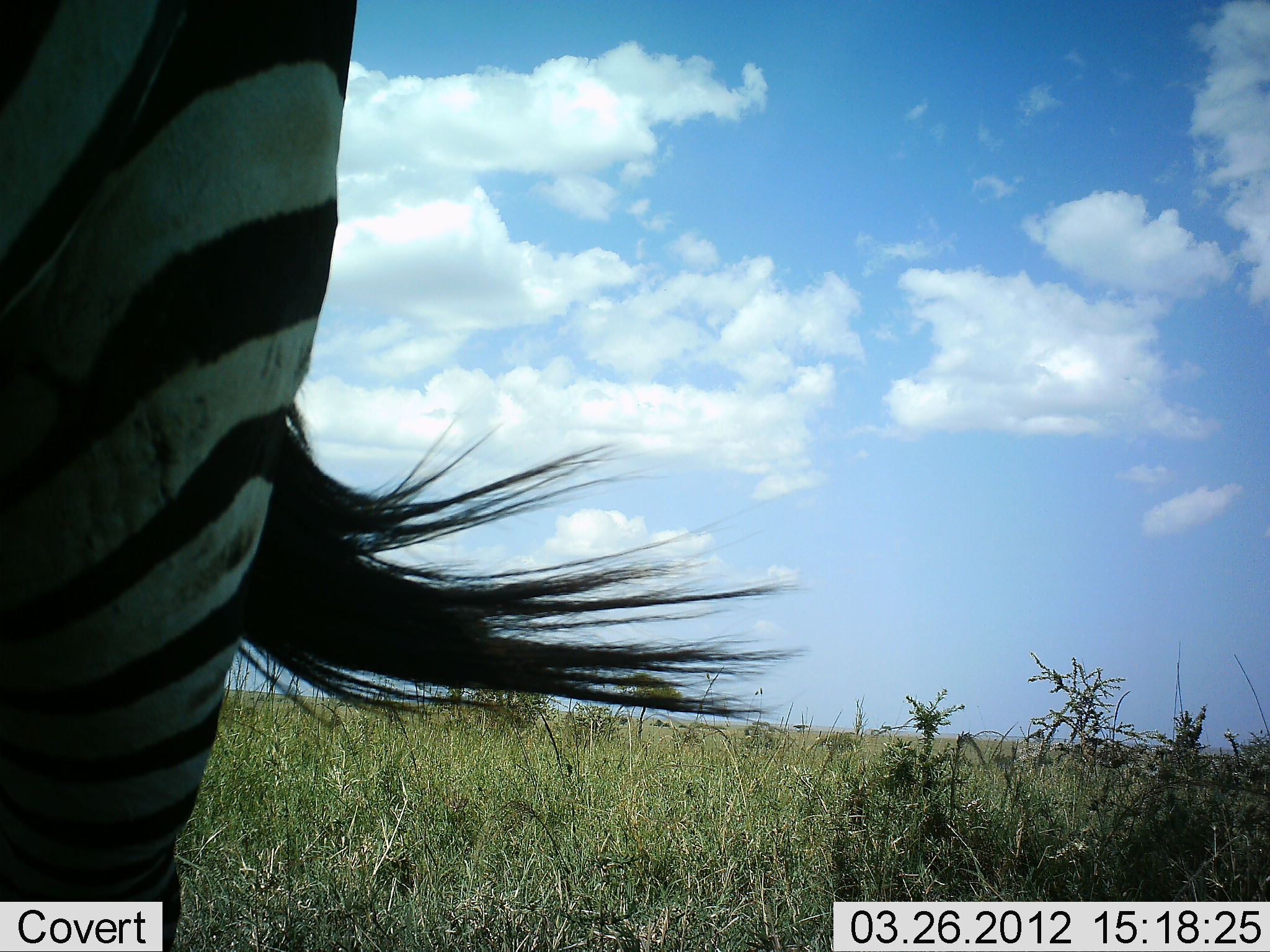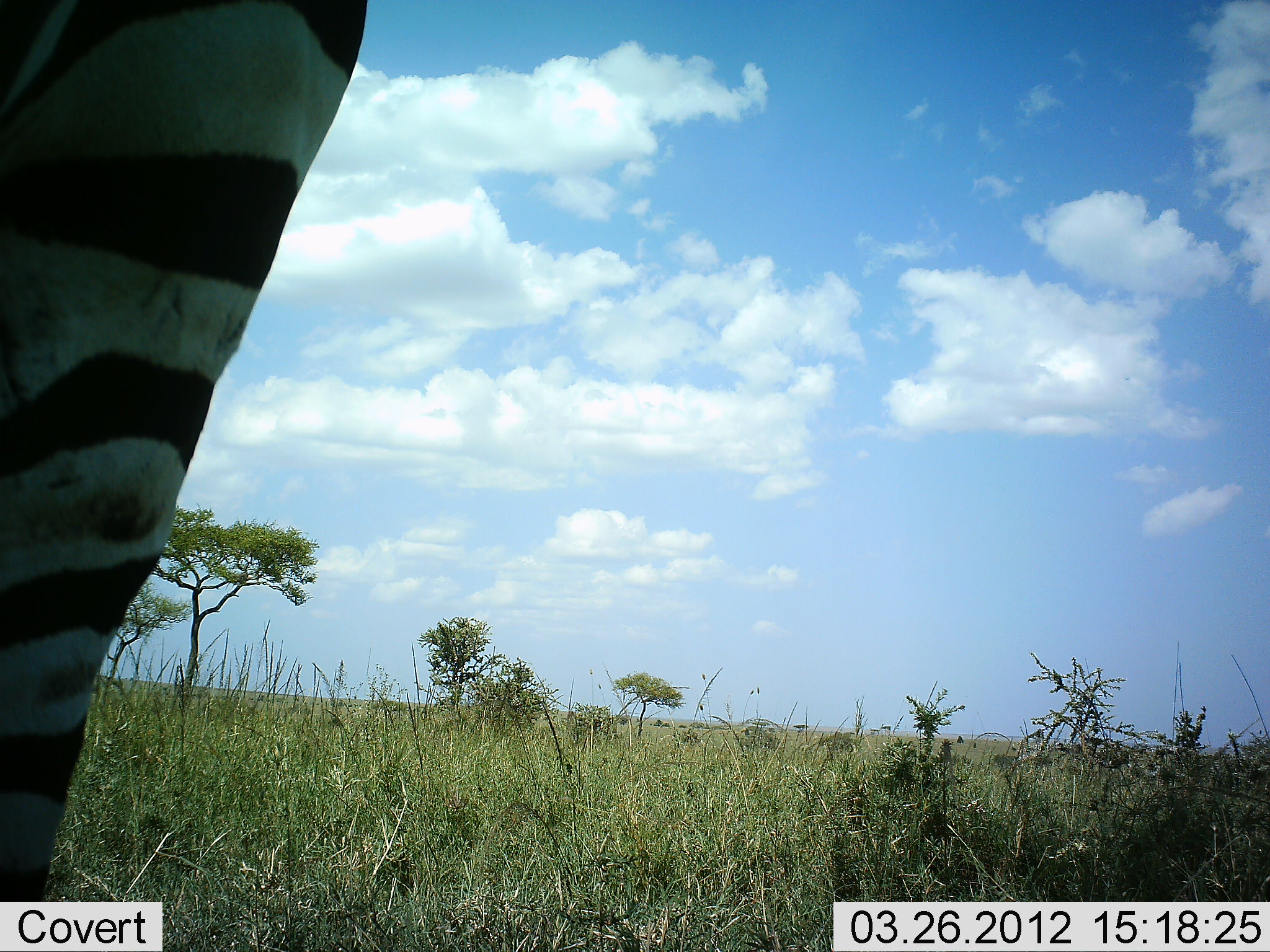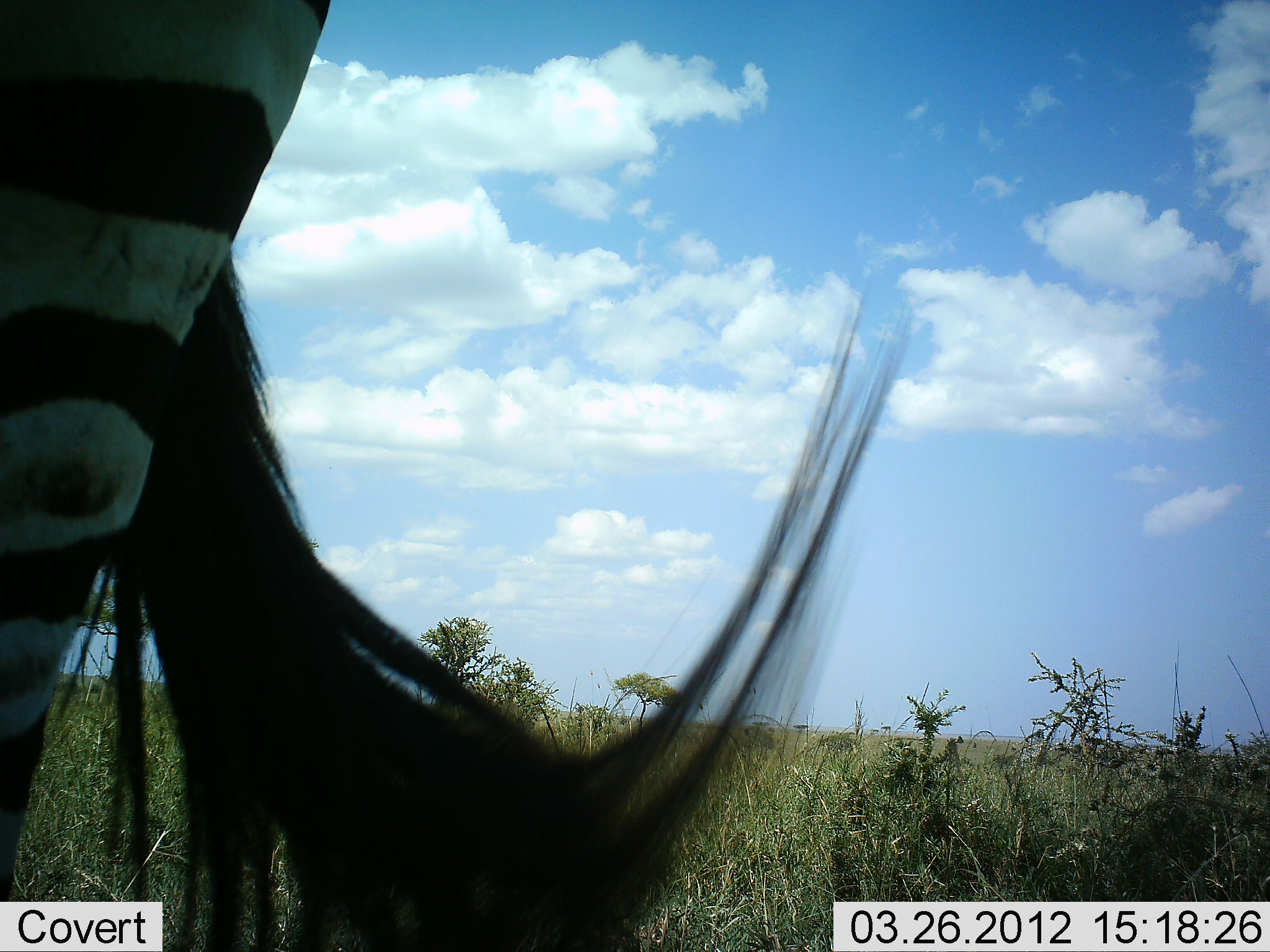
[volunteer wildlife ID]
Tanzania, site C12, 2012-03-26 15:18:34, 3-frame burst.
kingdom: Animalia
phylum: Chordata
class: Mammalia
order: Perissodactyla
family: Equidae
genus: Equus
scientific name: Equus quagga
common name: plains zebra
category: zebra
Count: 1.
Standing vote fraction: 100%.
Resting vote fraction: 0%.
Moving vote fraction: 0%.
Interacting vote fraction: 0%.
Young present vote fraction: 0%.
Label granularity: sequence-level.